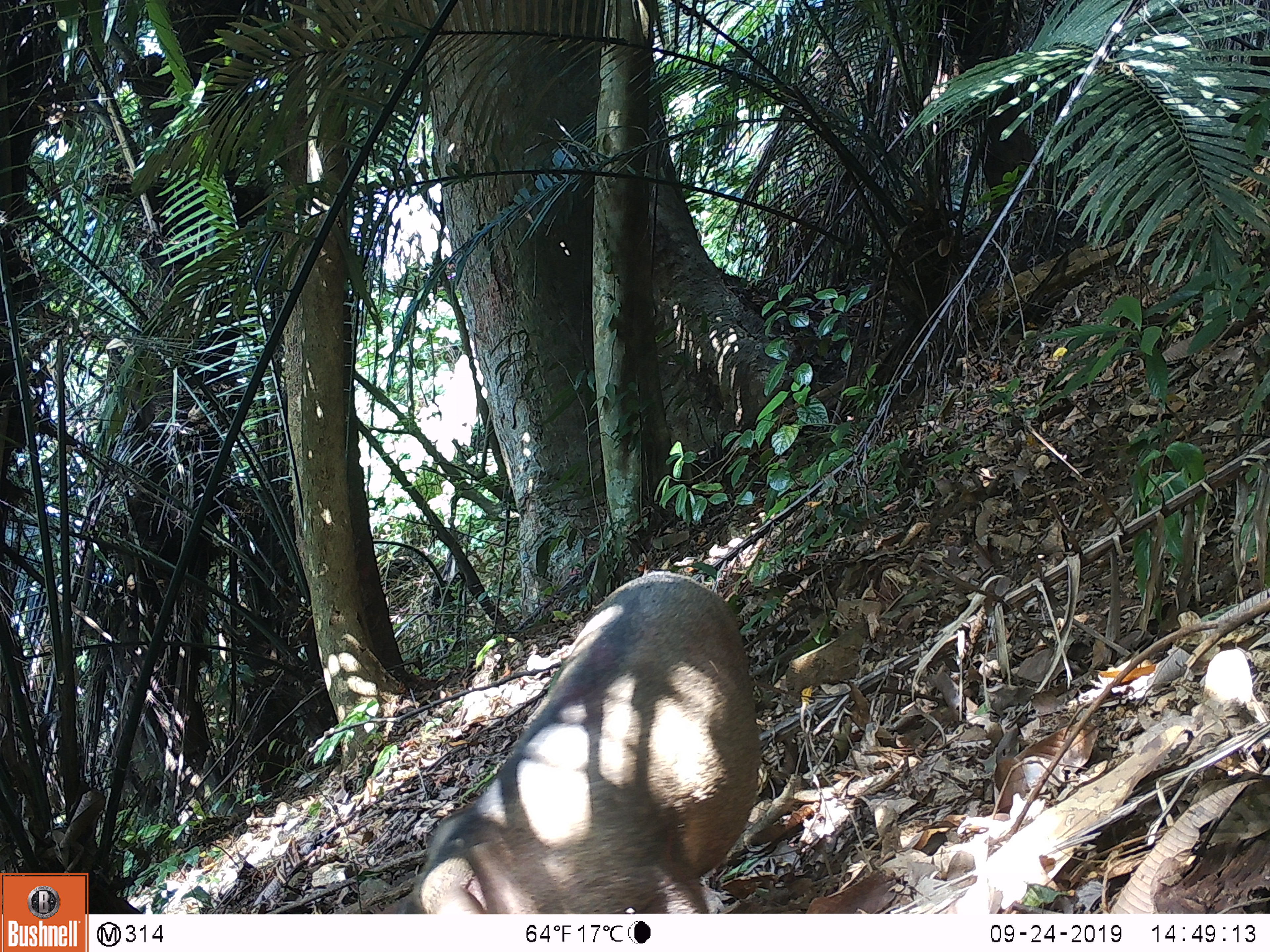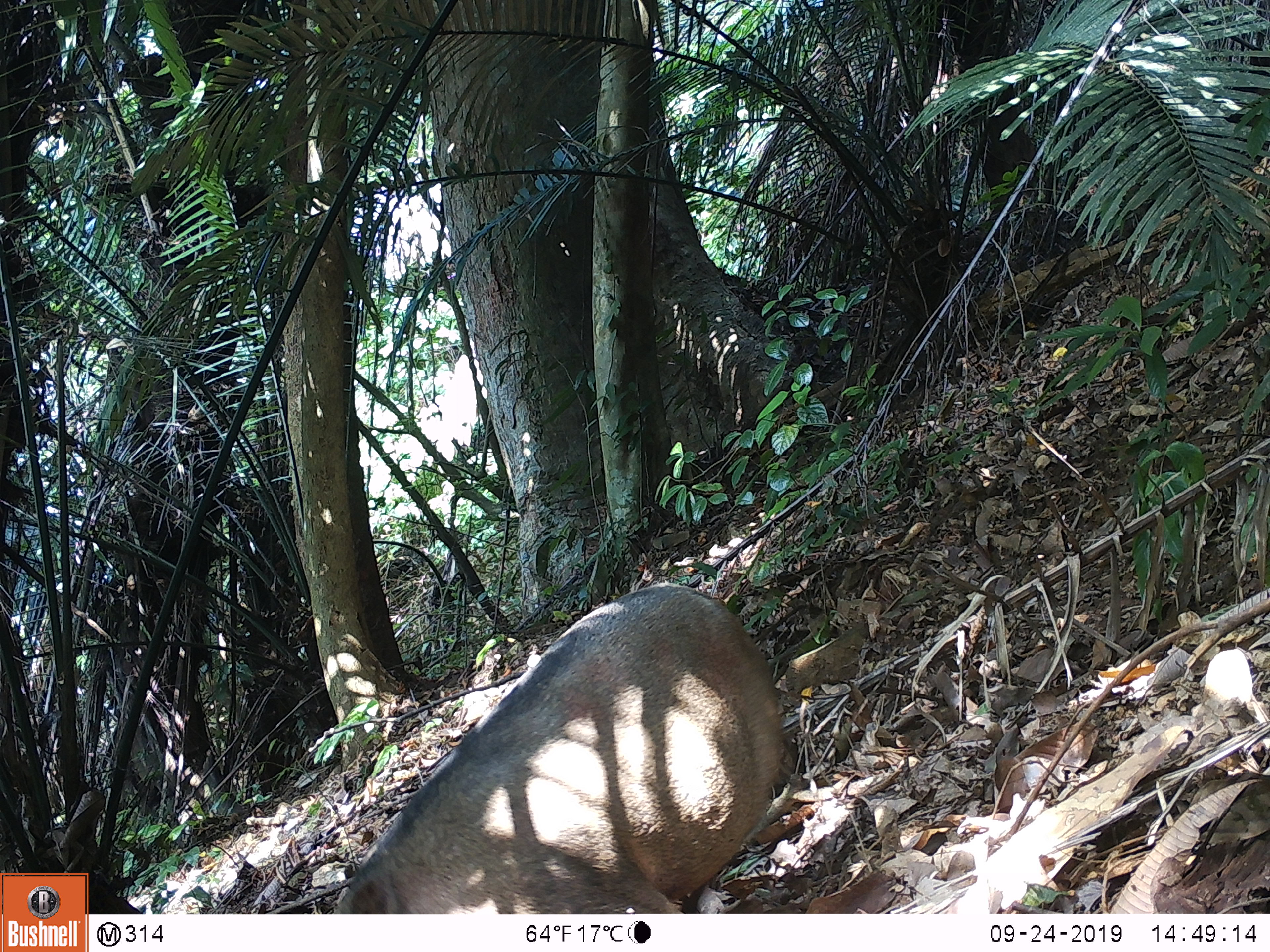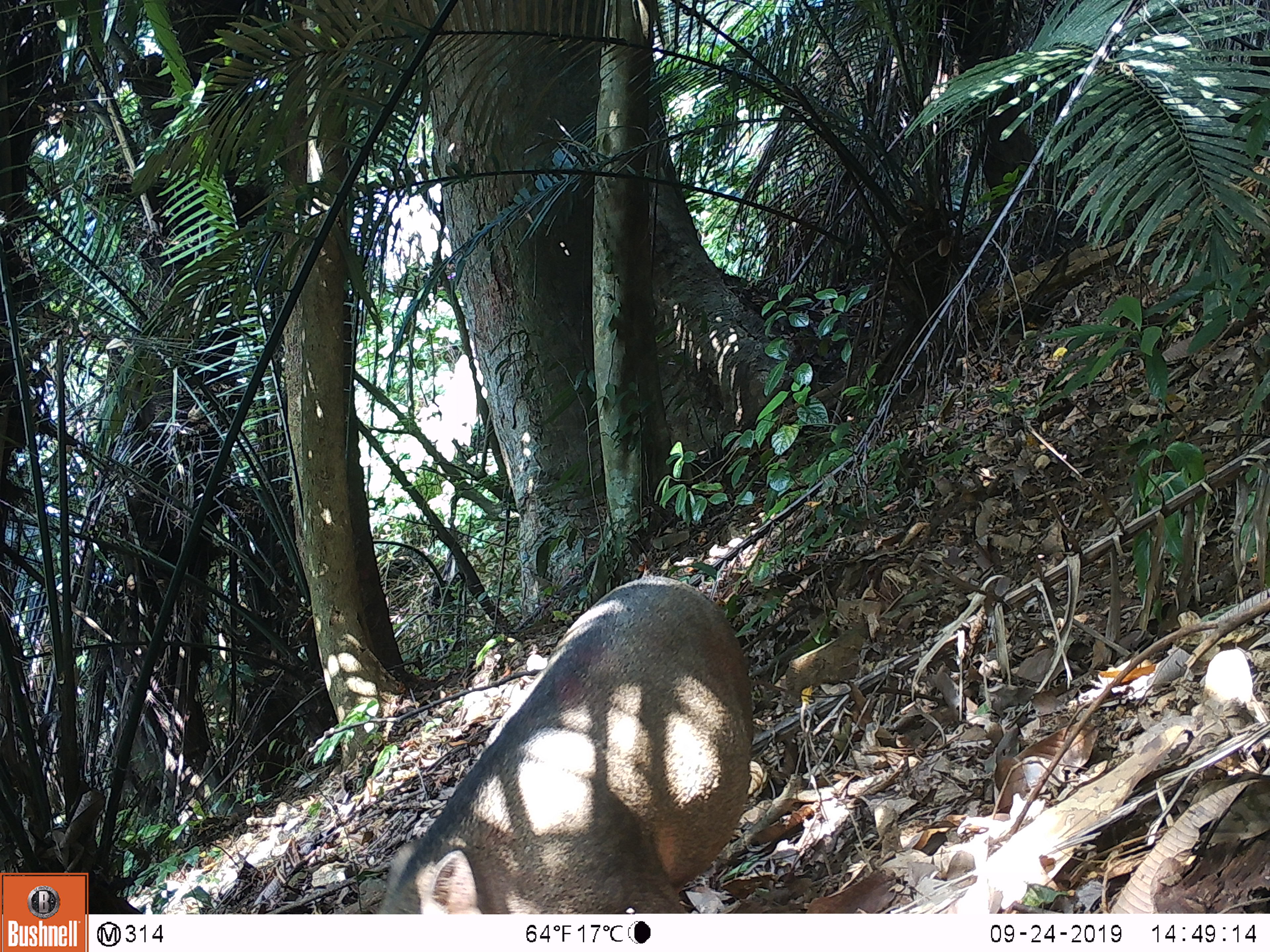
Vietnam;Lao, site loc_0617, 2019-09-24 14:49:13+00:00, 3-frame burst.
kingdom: Animalia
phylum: Chordata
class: Mammalia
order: Artiodactyla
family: Suidae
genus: Sus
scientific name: Sus scrofa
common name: eurasian wild pig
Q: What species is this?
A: Eurasian wild pig (Sus scrofa).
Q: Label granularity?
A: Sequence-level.